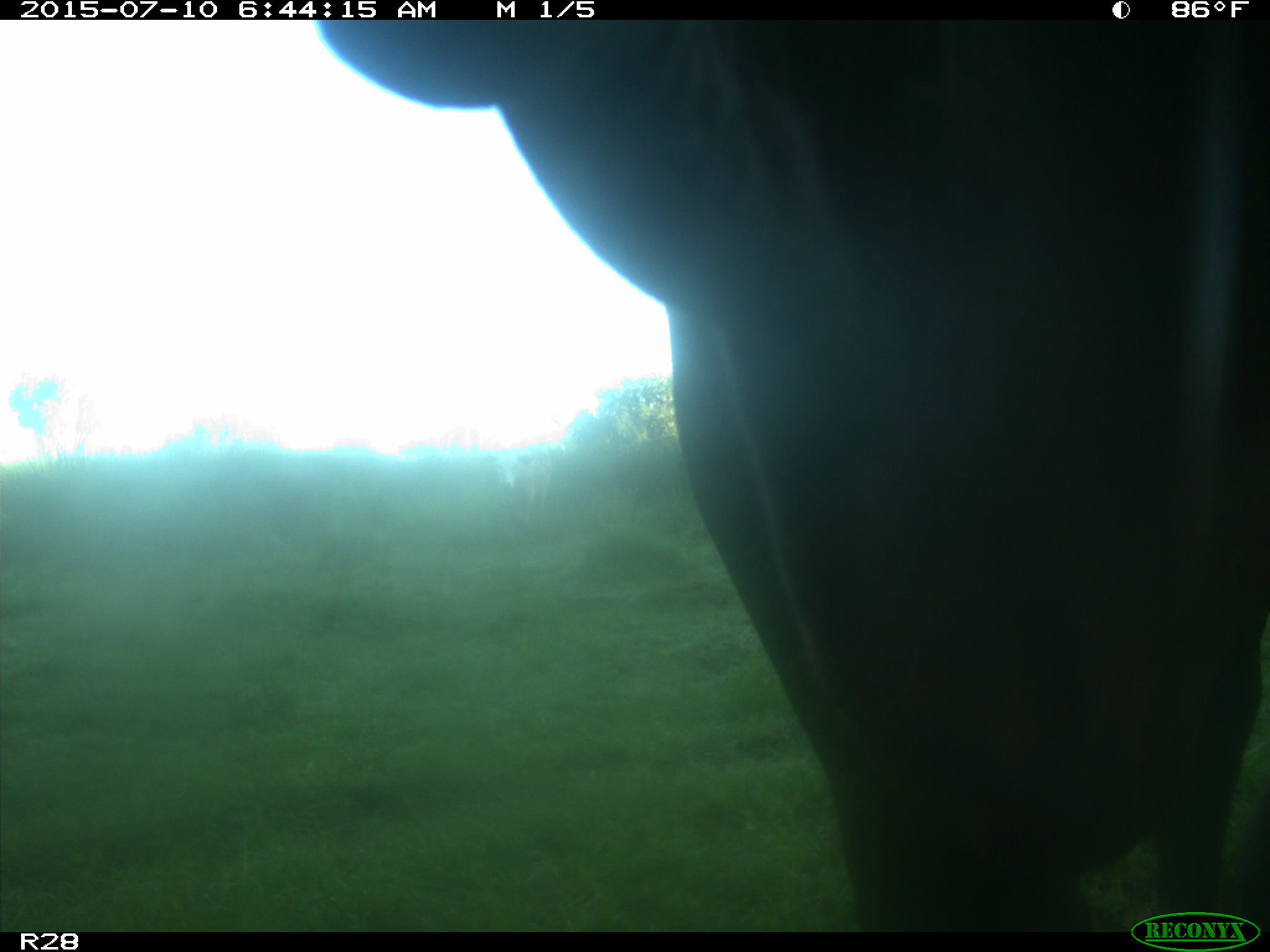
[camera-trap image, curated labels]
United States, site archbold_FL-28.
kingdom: Animalia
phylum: Chordata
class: Mammalia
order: Artiodactyla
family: Bovidae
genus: Bos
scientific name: Bos taurus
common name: domestic cow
Bos taurus (domestic cow).